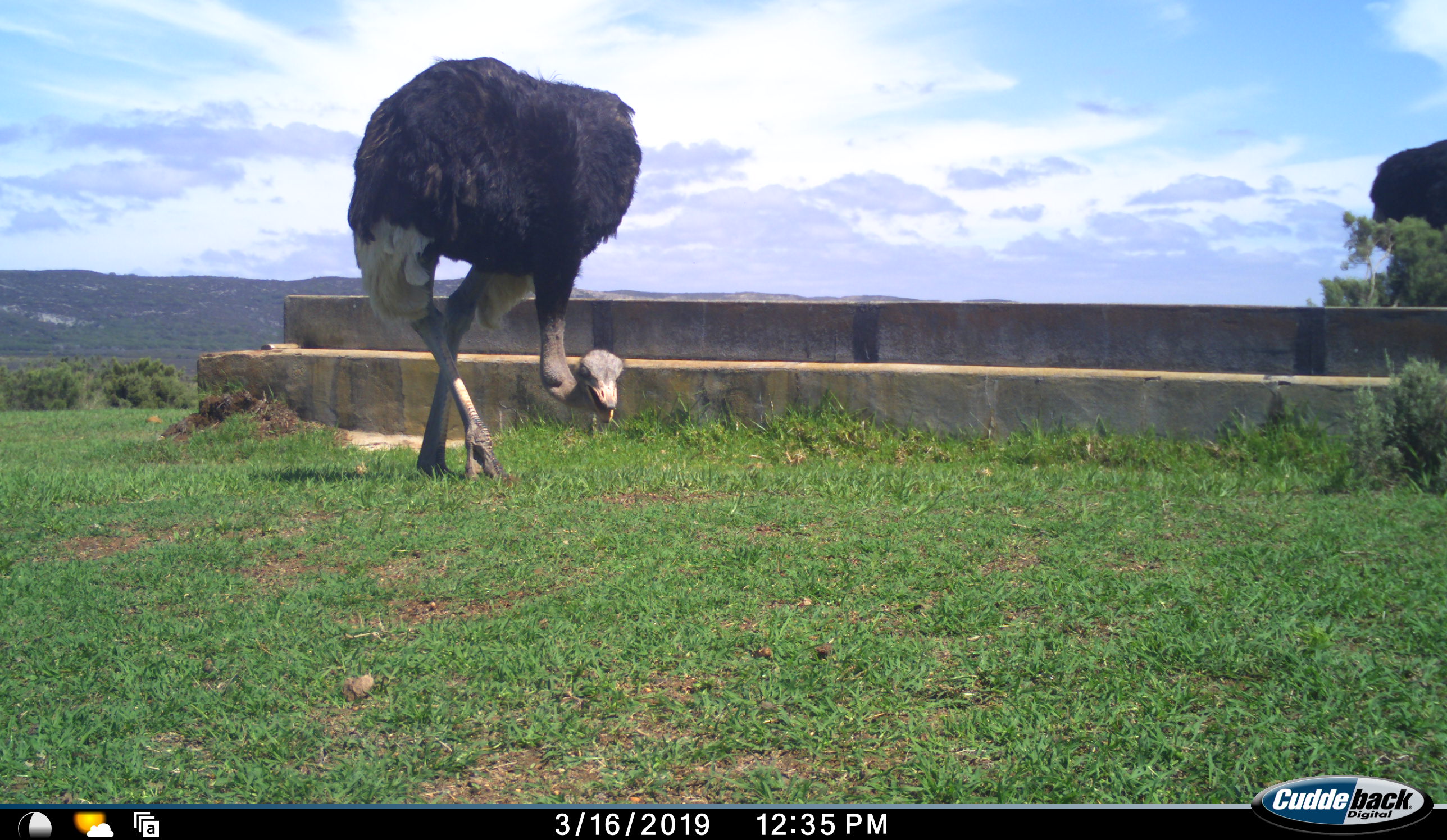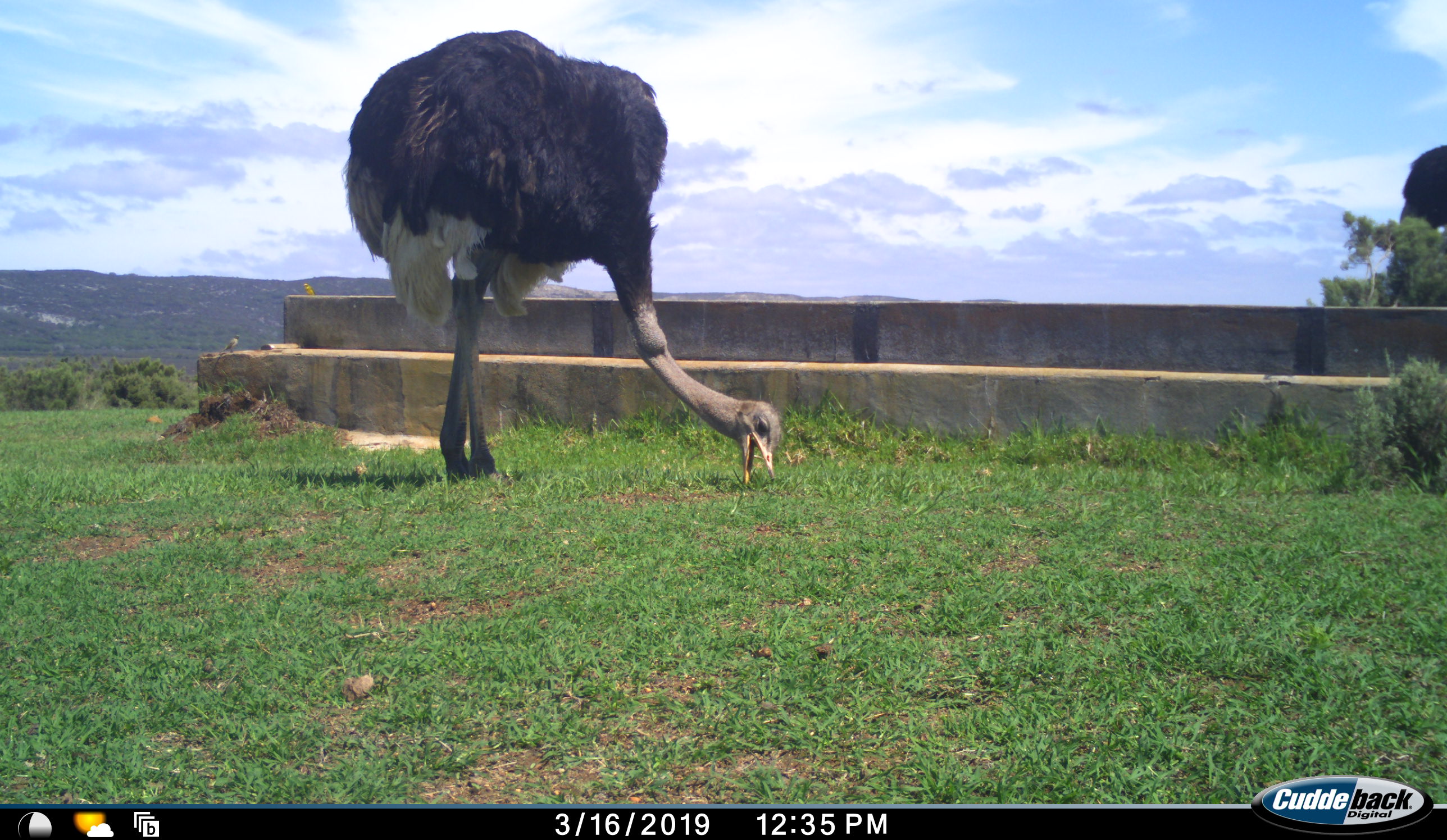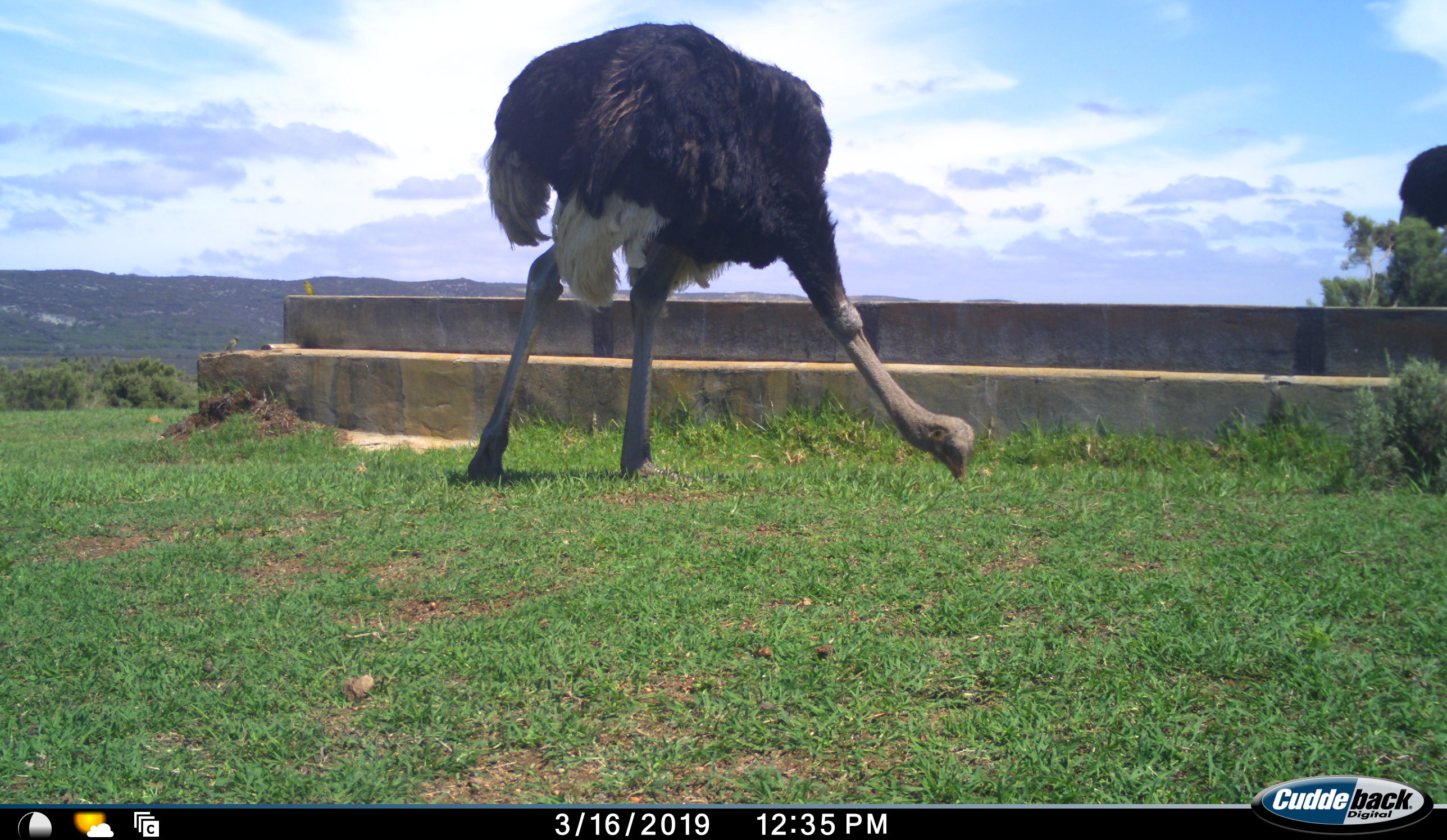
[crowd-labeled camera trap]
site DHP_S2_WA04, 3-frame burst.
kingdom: Animalia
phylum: Chordata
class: Aves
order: Struthioniformes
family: Struthionidae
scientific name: Struthionidae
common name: ostrich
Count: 2.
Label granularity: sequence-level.